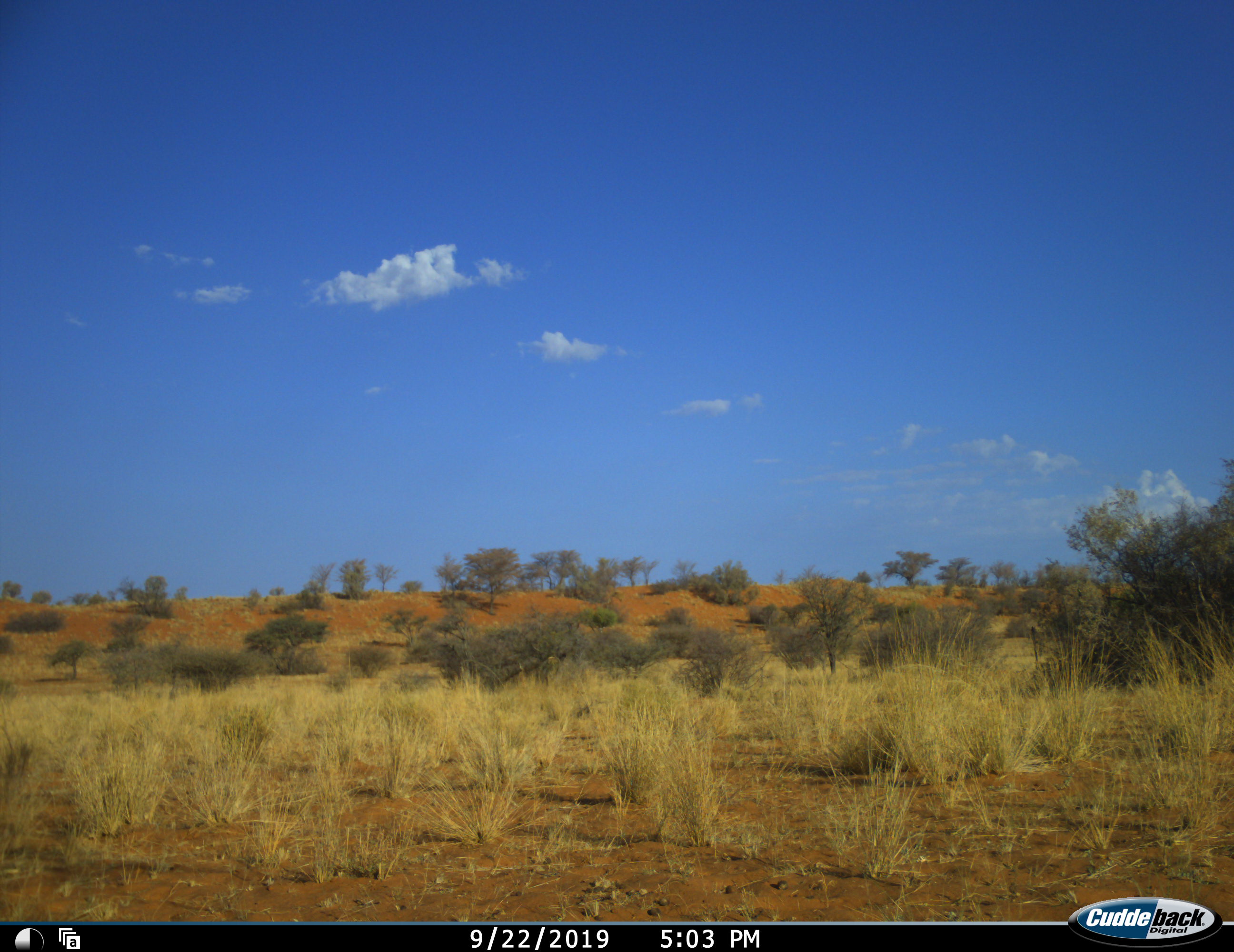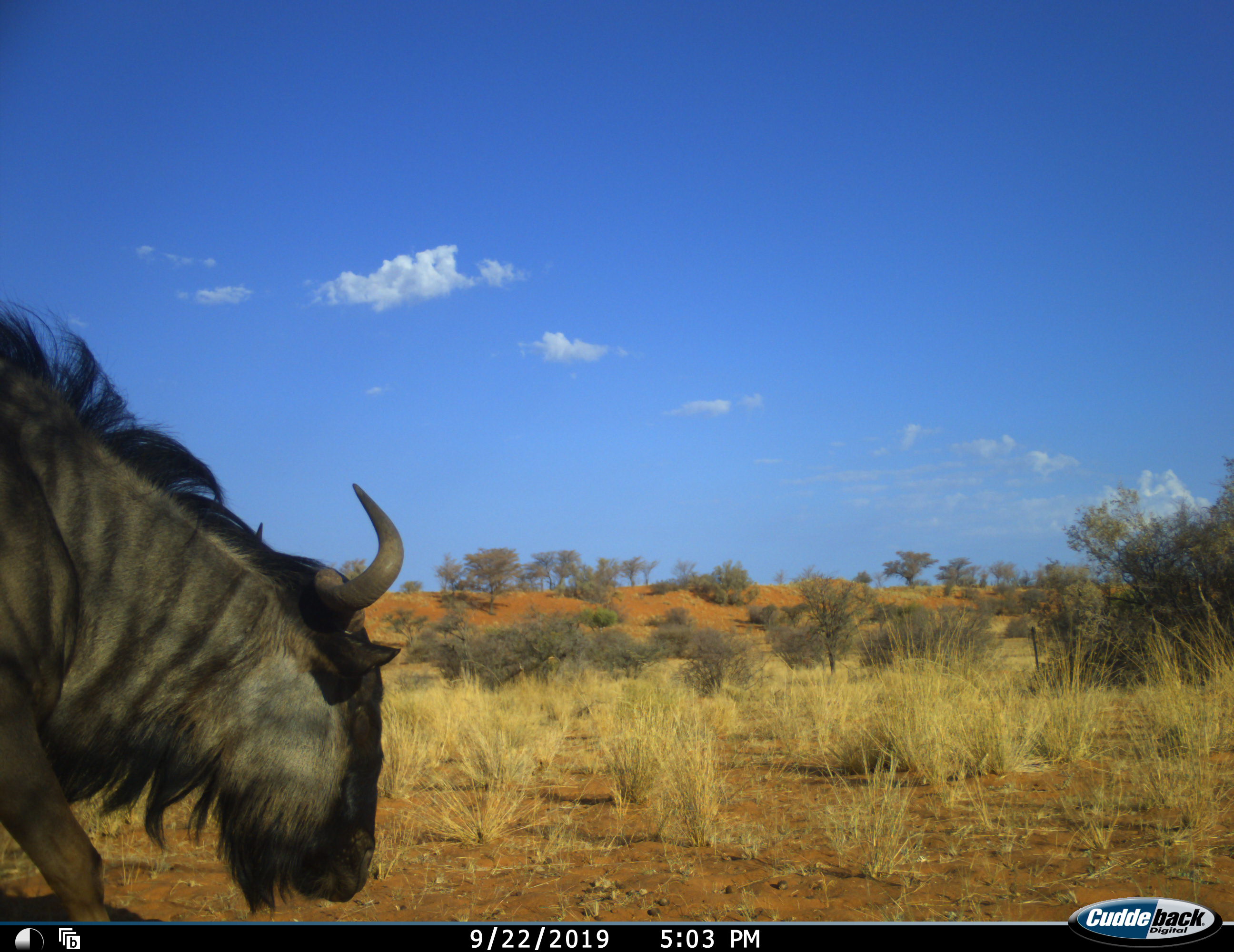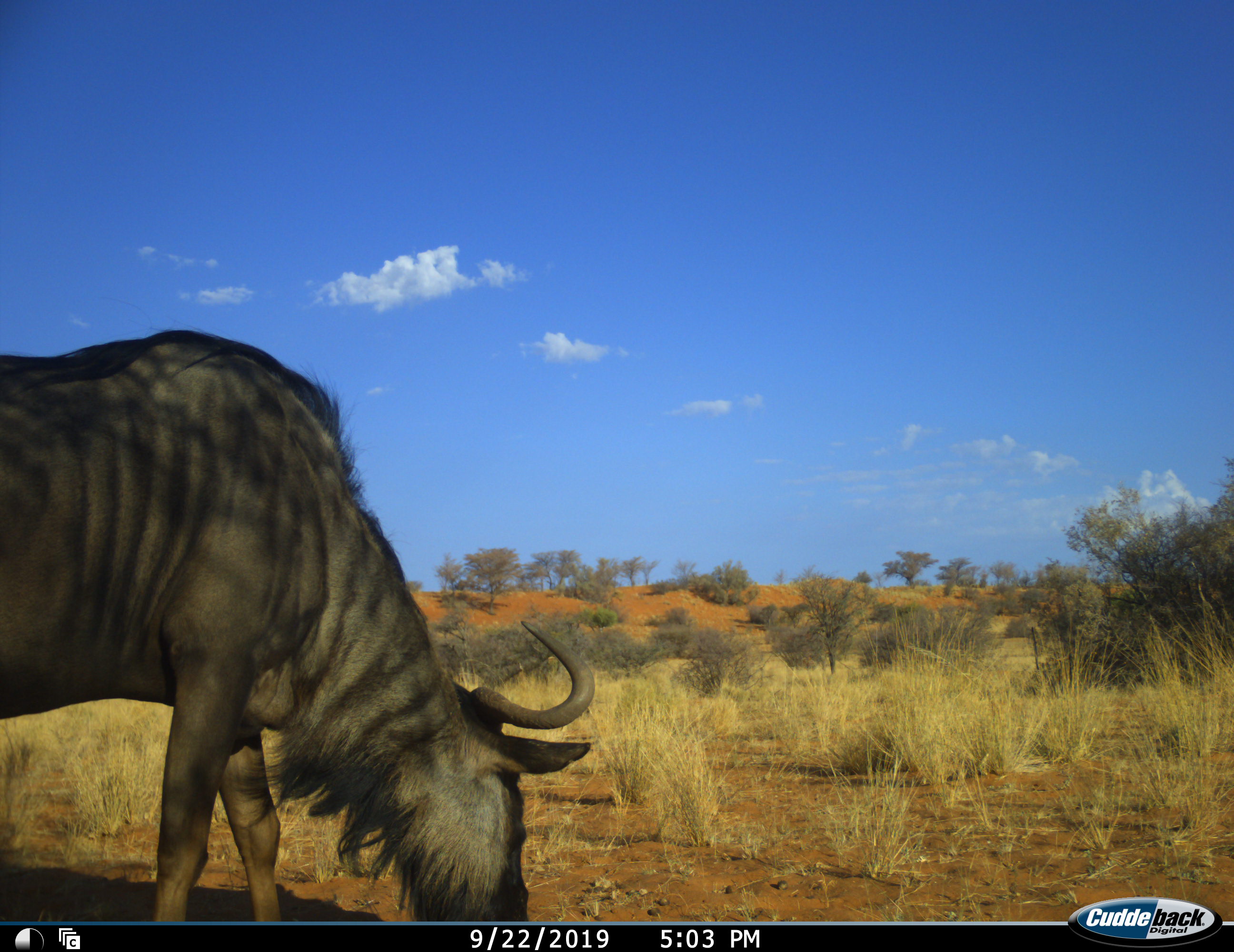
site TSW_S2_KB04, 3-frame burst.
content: unidentified animal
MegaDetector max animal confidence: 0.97